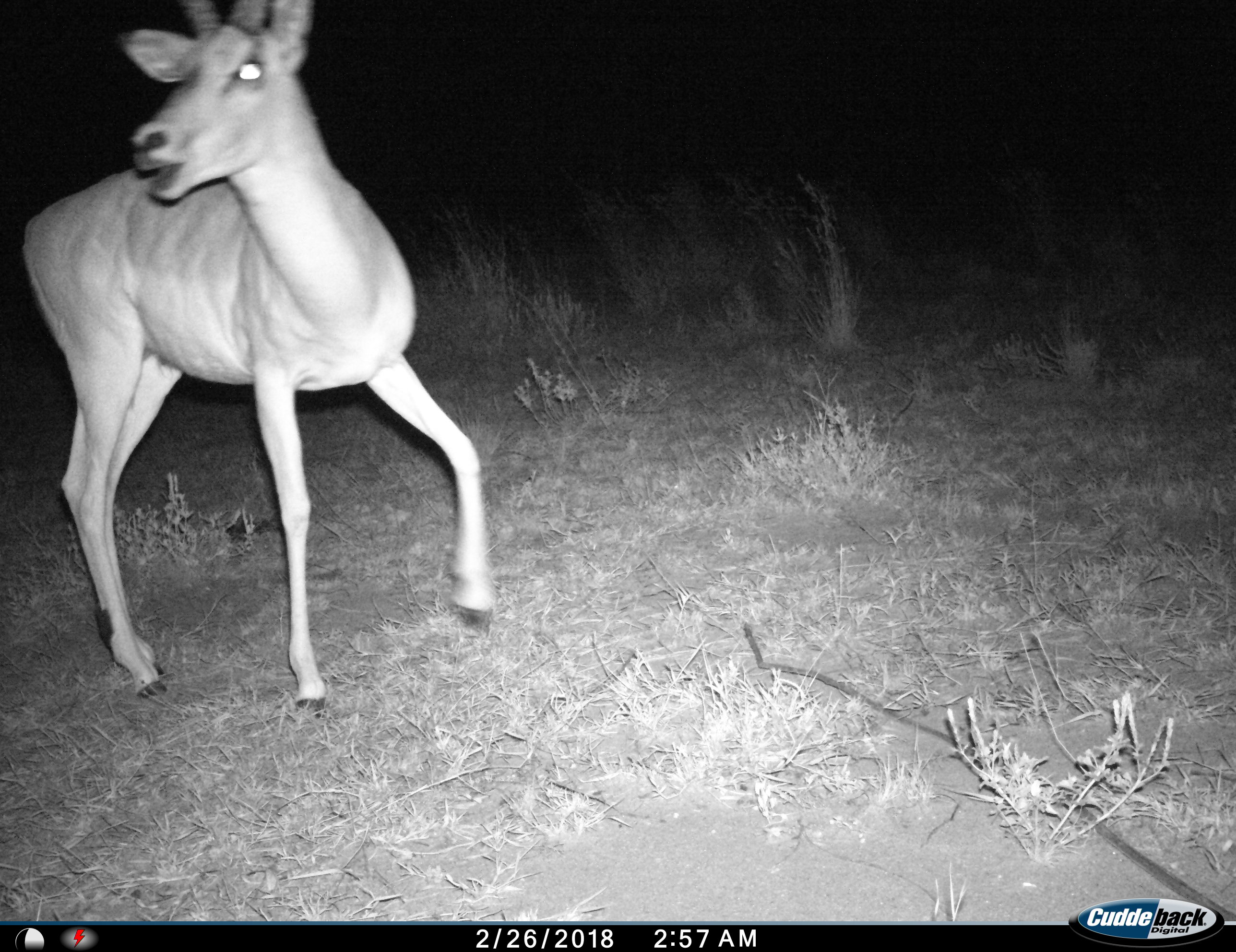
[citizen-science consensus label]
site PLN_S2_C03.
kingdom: Animalia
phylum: Chordata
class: Mammalia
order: Artiodactyla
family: Bovidae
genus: Aepyceros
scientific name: Aepyceros melampus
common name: impala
Impala (Aepyceros melampus), count 1. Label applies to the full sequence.